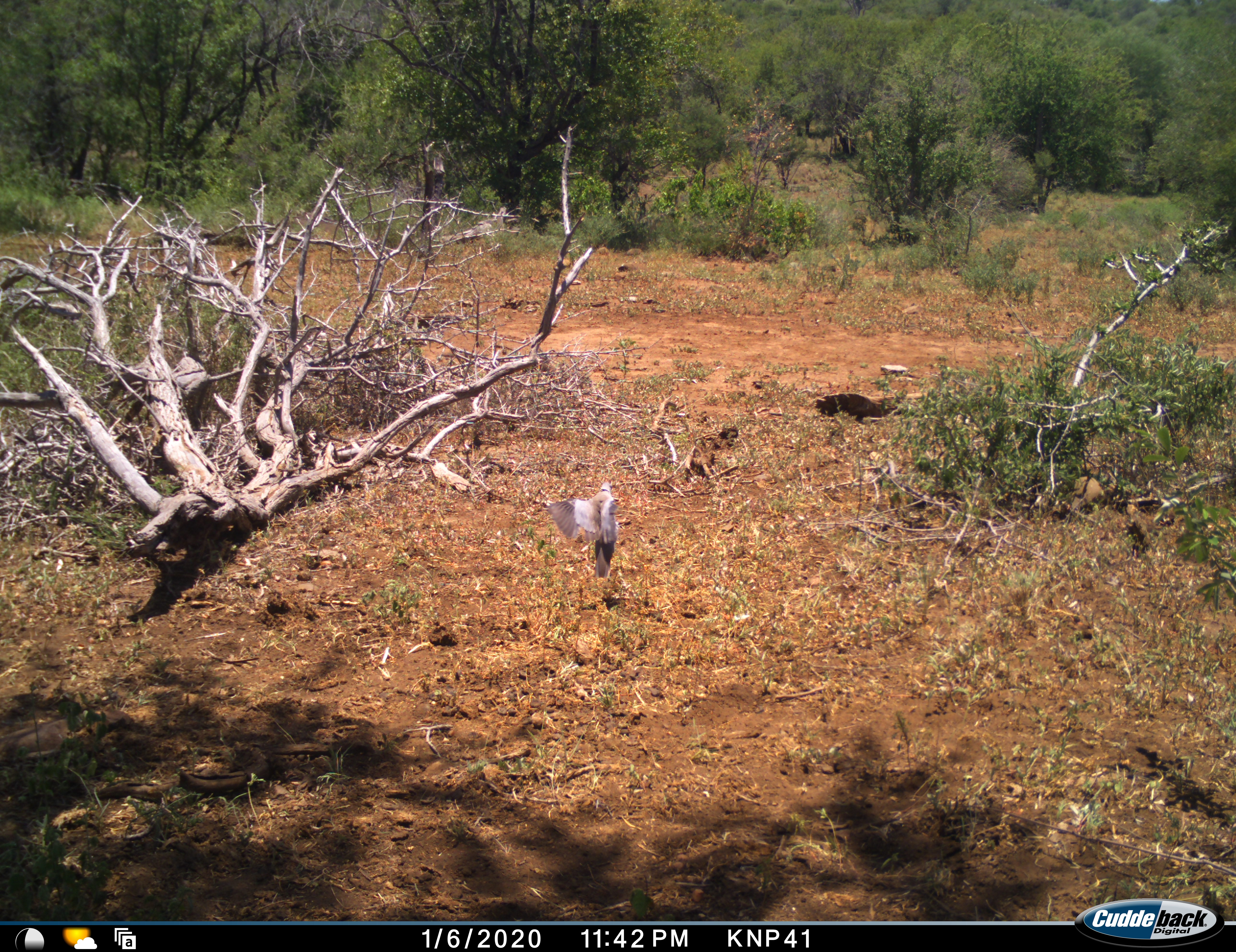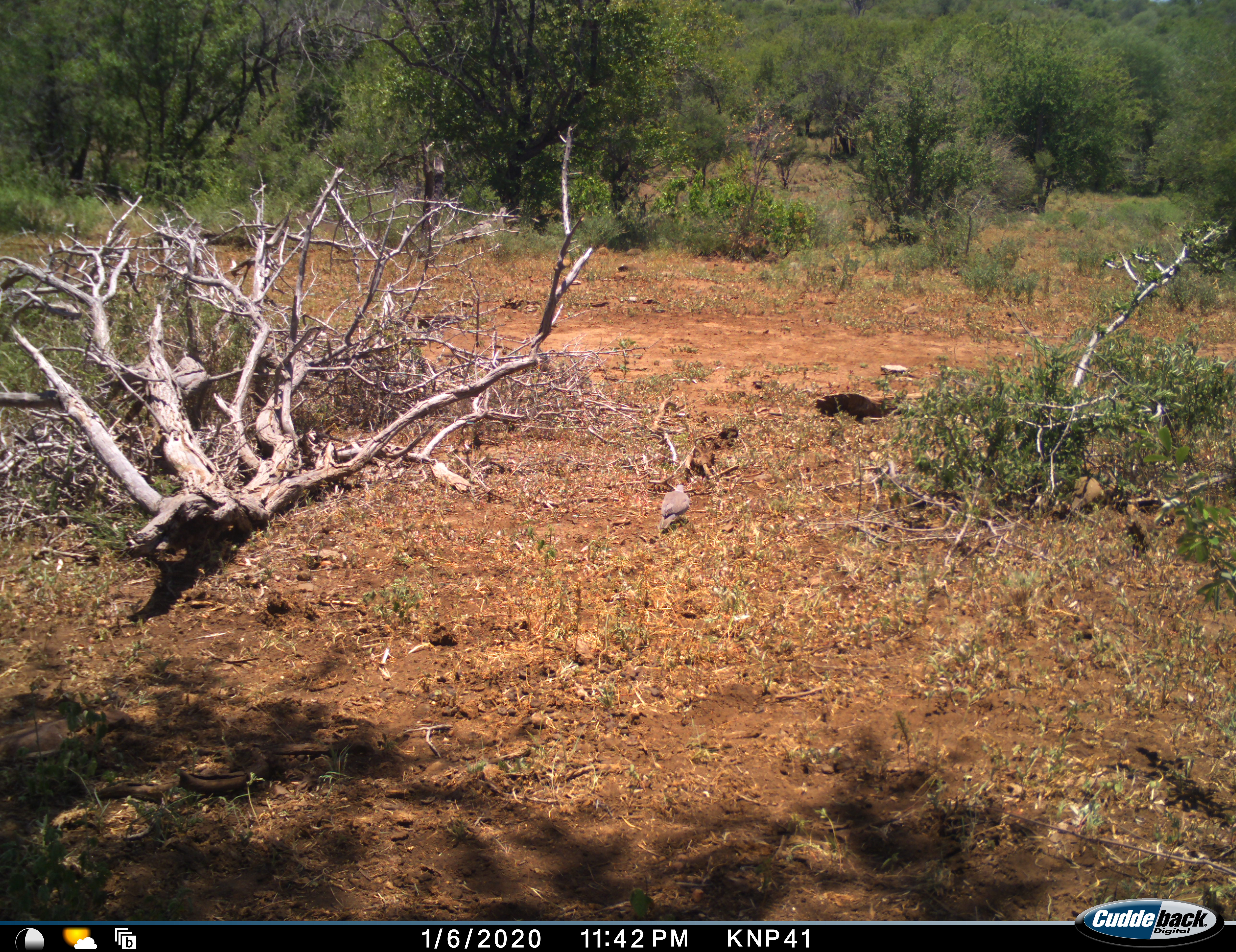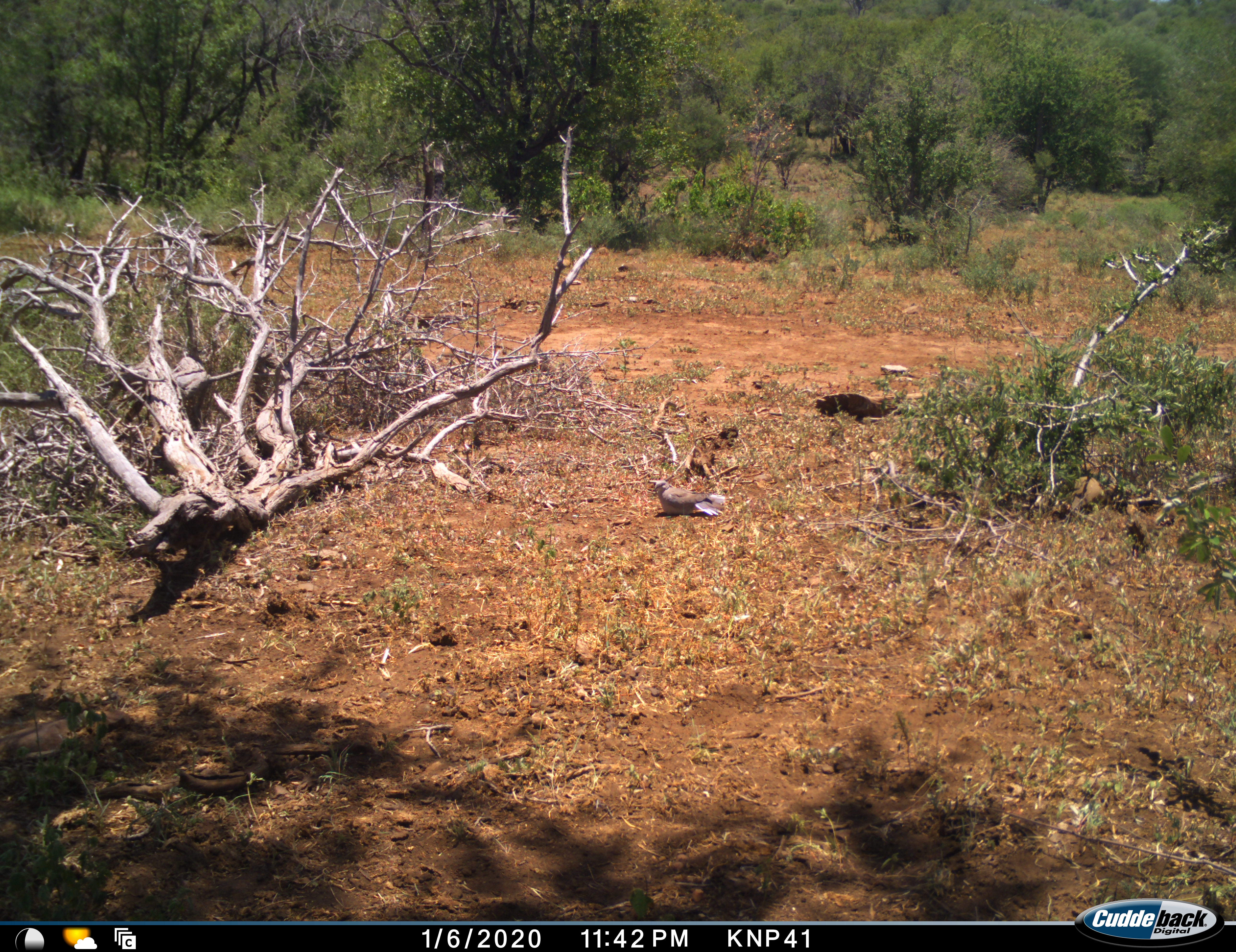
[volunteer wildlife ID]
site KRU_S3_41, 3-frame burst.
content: unidentified animal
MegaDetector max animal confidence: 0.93